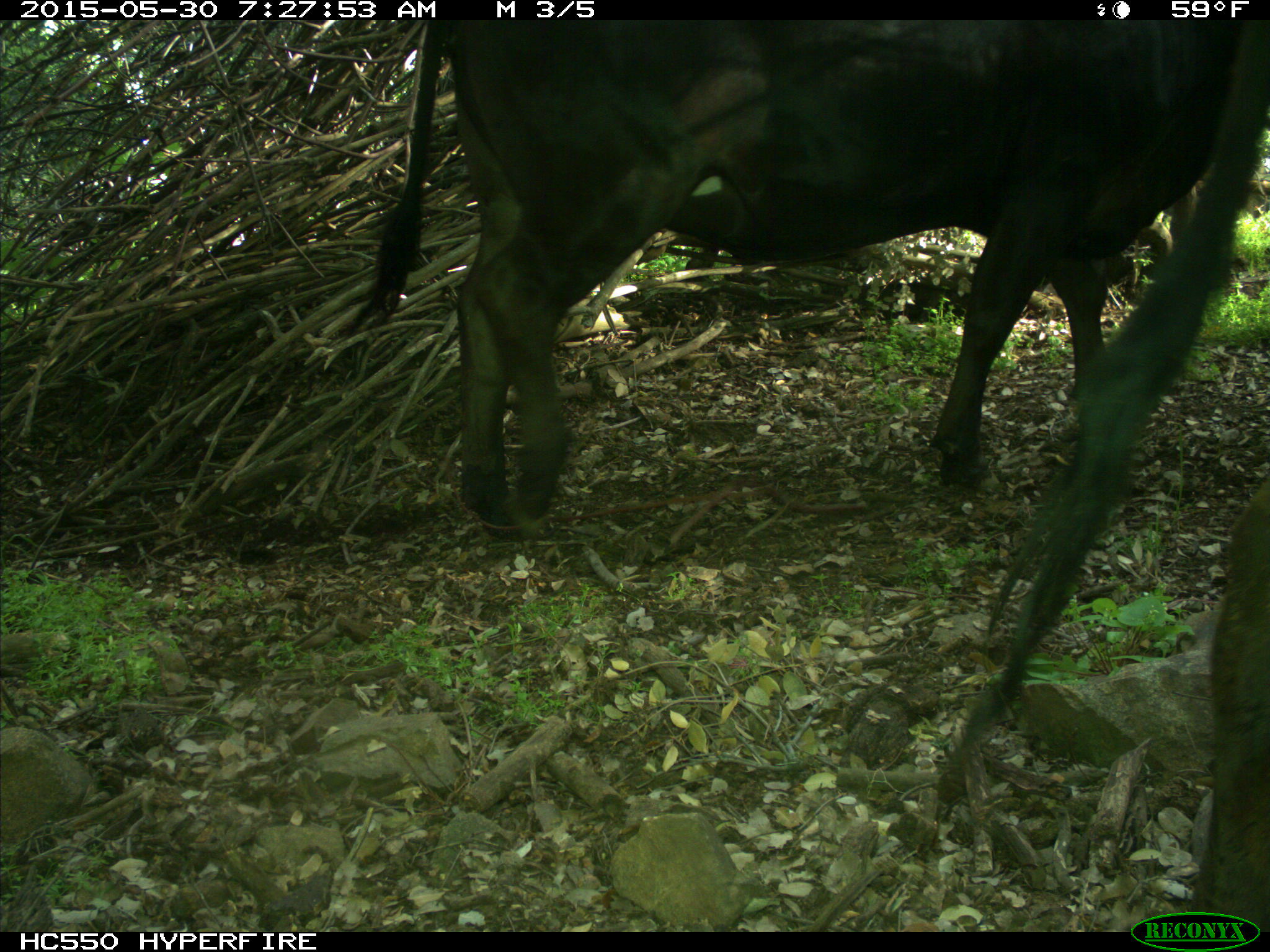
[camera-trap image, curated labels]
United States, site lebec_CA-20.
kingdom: Animalia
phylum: Chordata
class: Mammalia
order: Artiodactyla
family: Bovidae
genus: Bos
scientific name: Bos taurus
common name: domestic cow